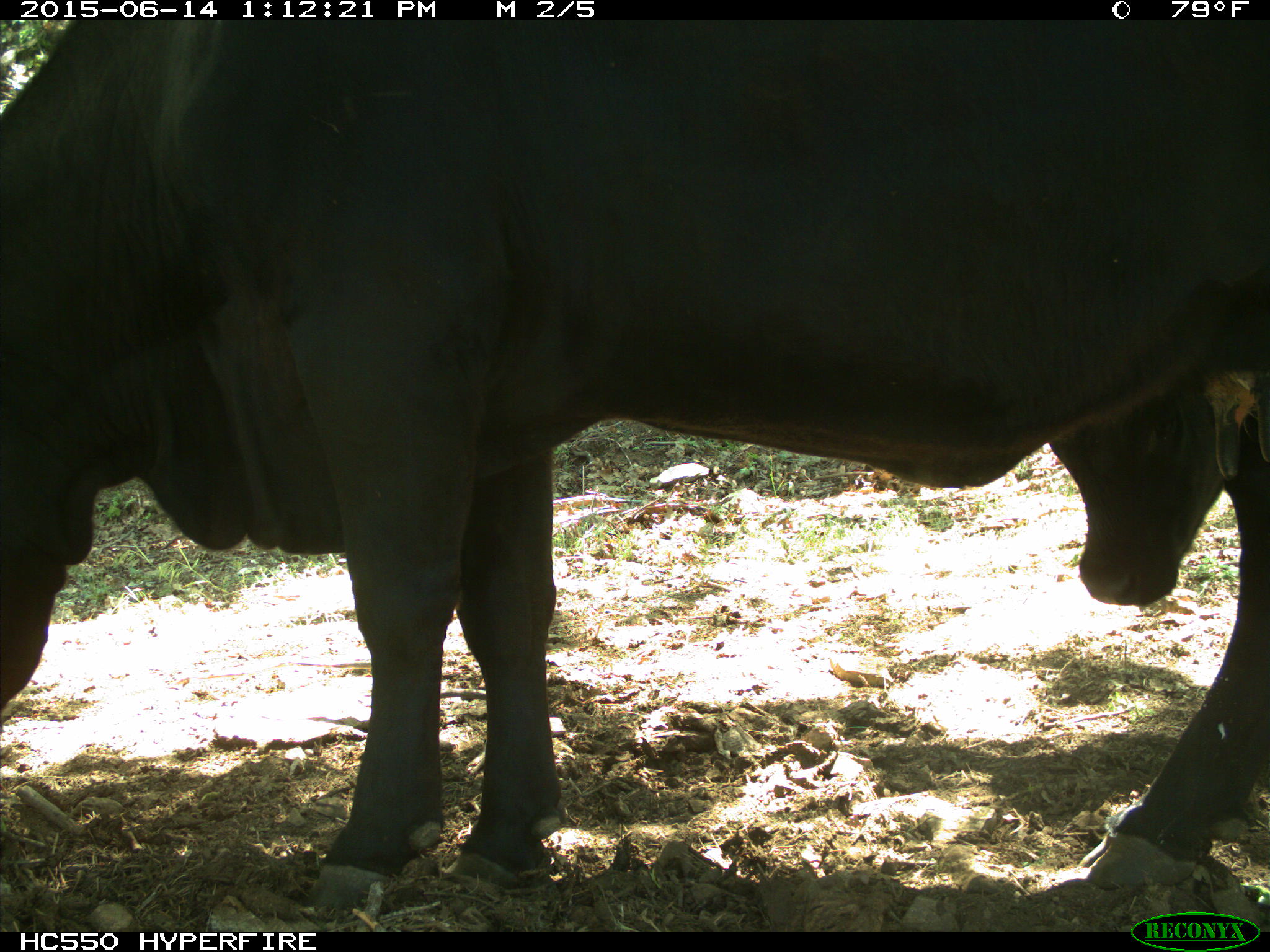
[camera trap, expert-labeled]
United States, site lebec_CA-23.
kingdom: Animalia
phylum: Chordata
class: Mammalia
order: Artiodactyla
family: Bovidae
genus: Bos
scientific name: Bos taurus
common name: domestic cow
Bos taurus (domestic cow).